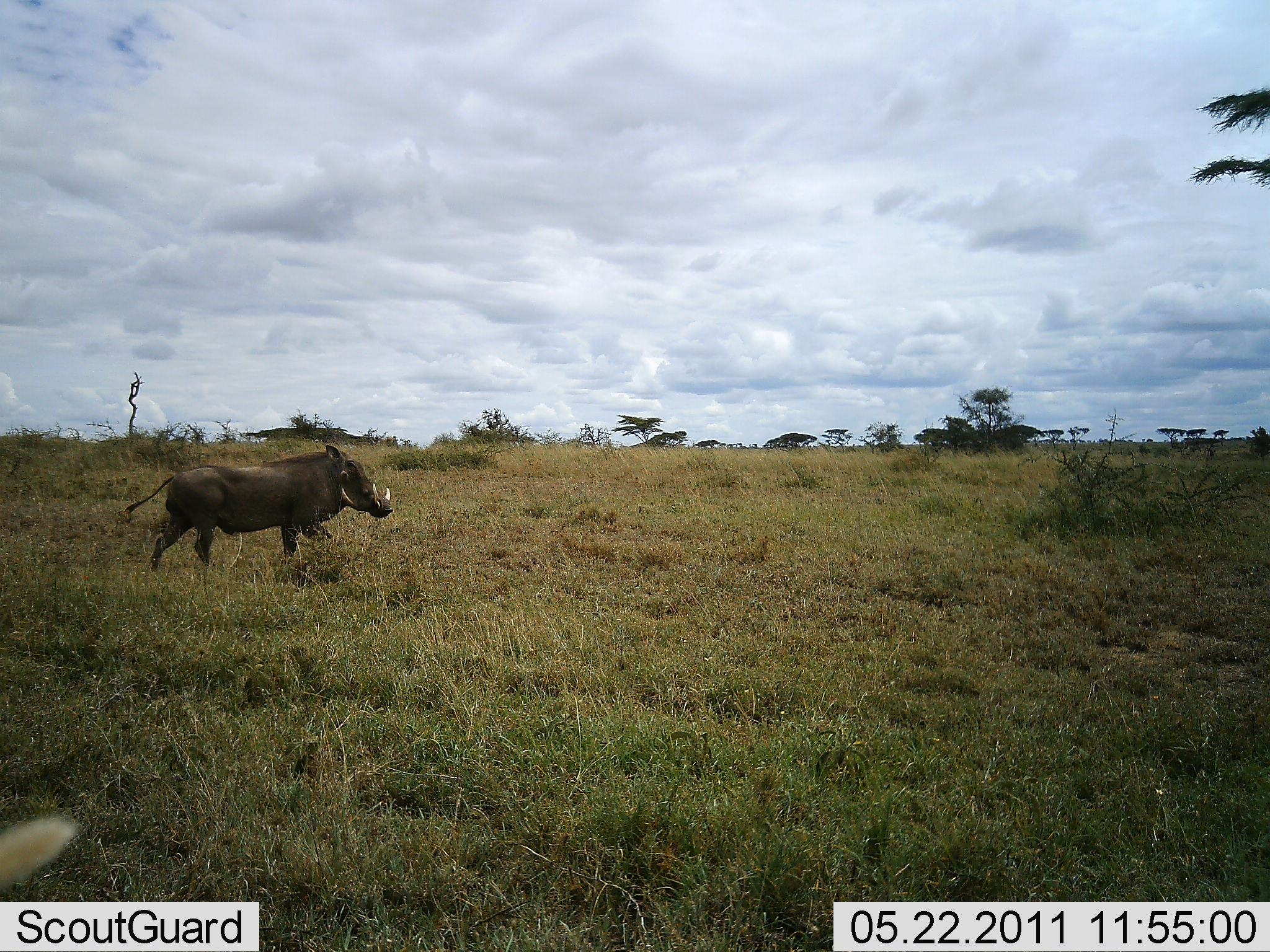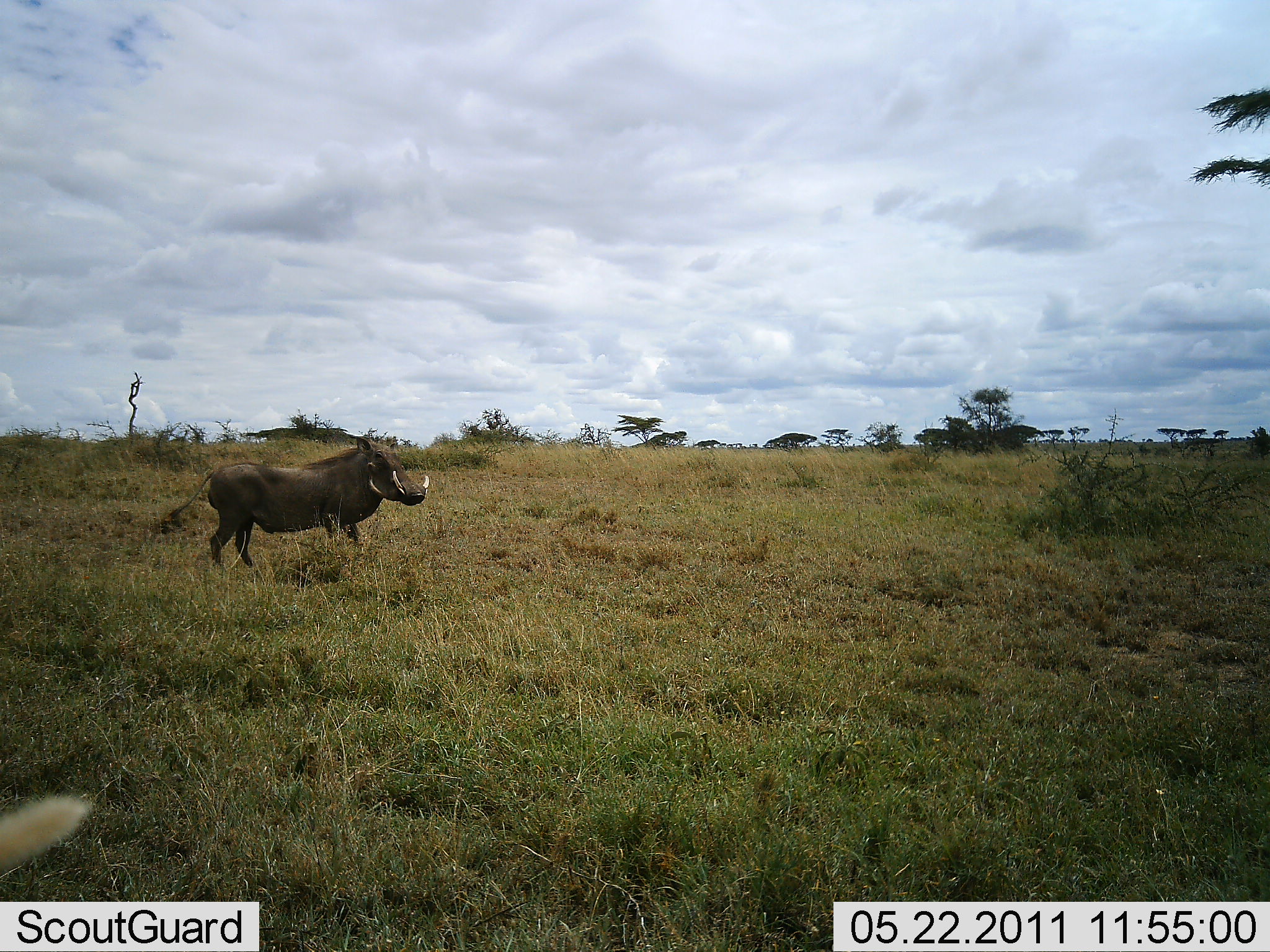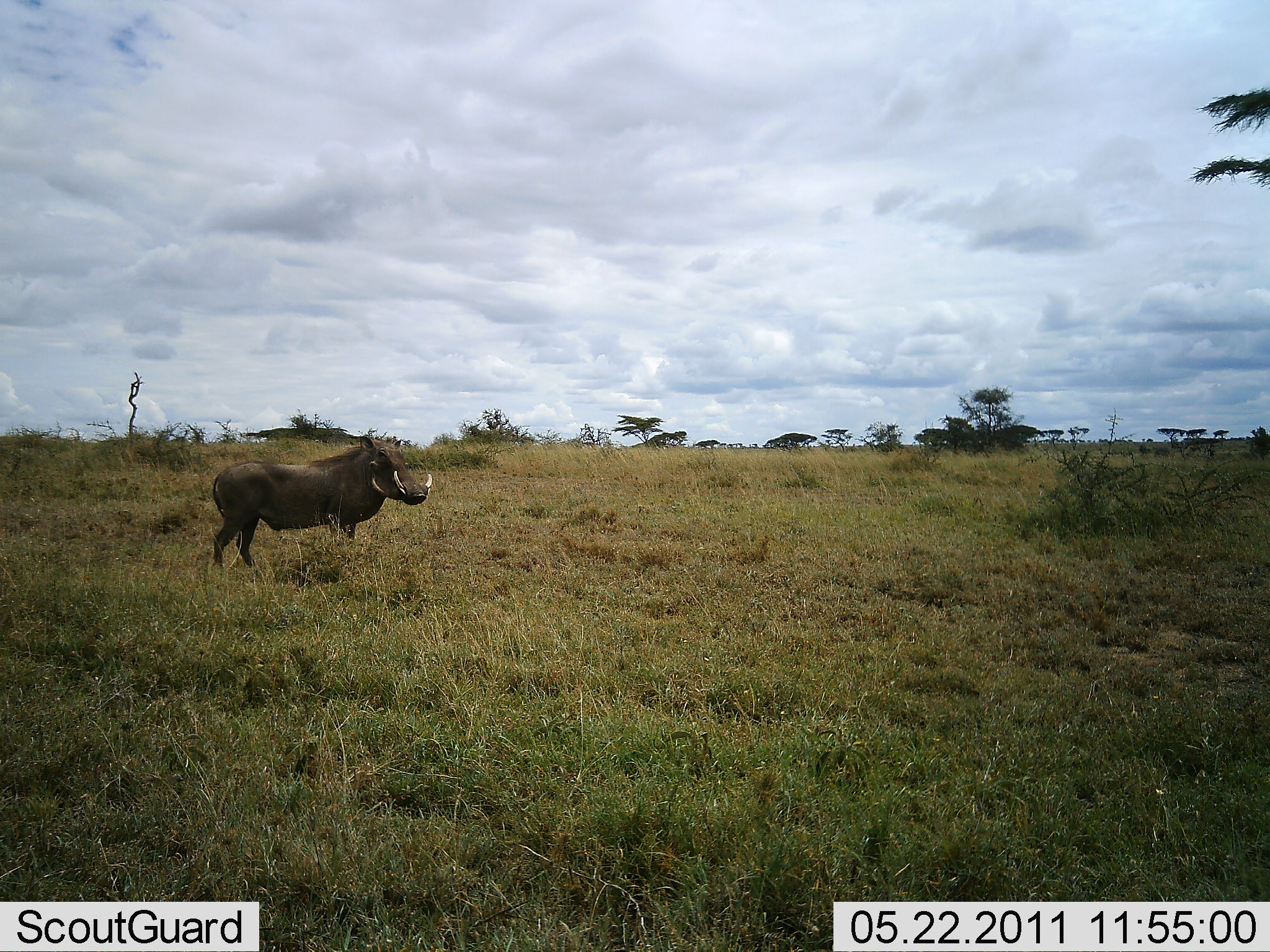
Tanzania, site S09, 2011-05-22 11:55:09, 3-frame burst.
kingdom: Animalia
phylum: Chordata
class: Mammalia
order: Artiodactyla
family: Suidae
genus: Phacochoerus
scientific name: Phacochoerus africanus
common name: warthog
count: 1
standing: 7%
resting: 0%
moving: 100%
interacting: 0%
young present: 0%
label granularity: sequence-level